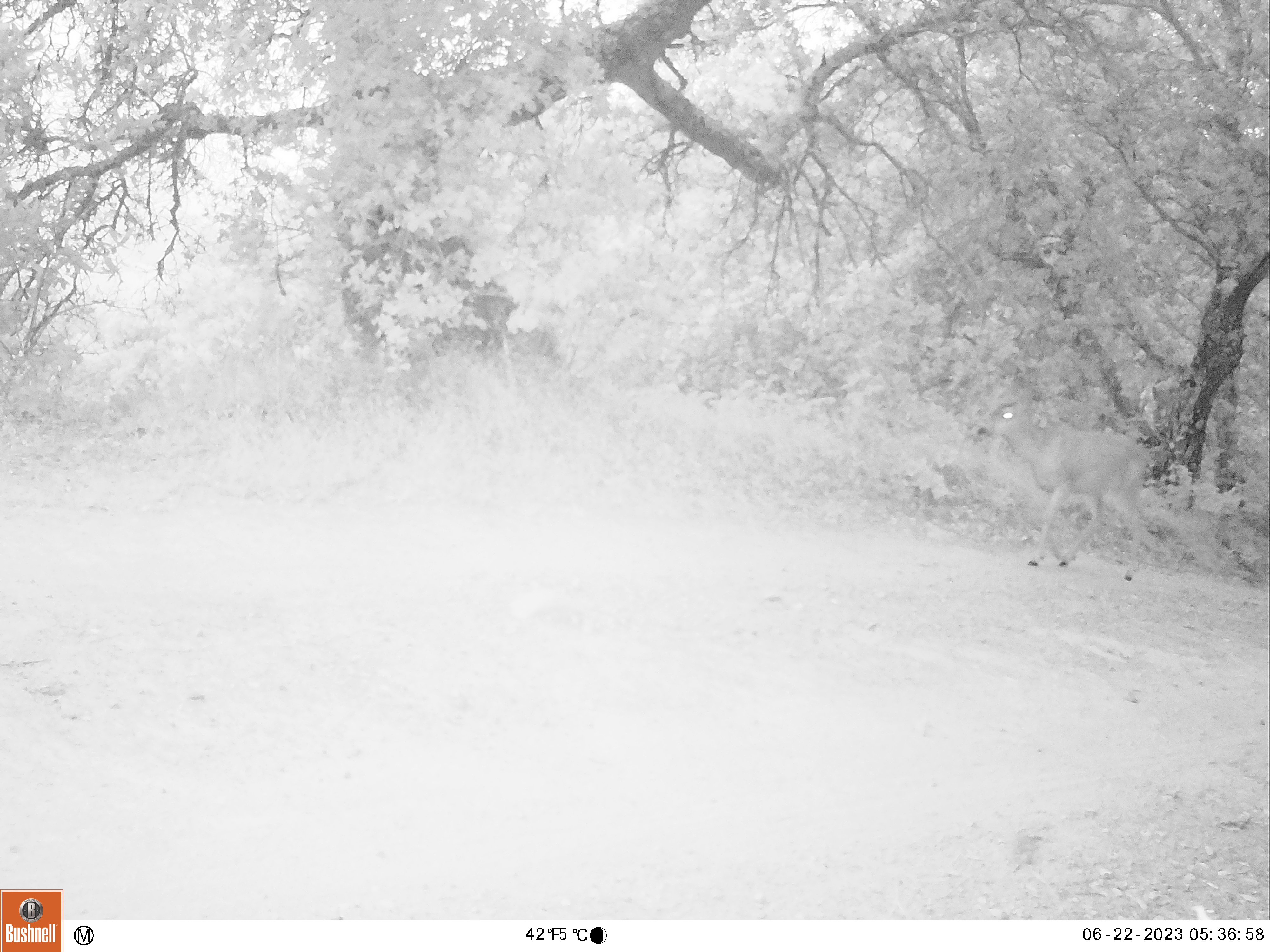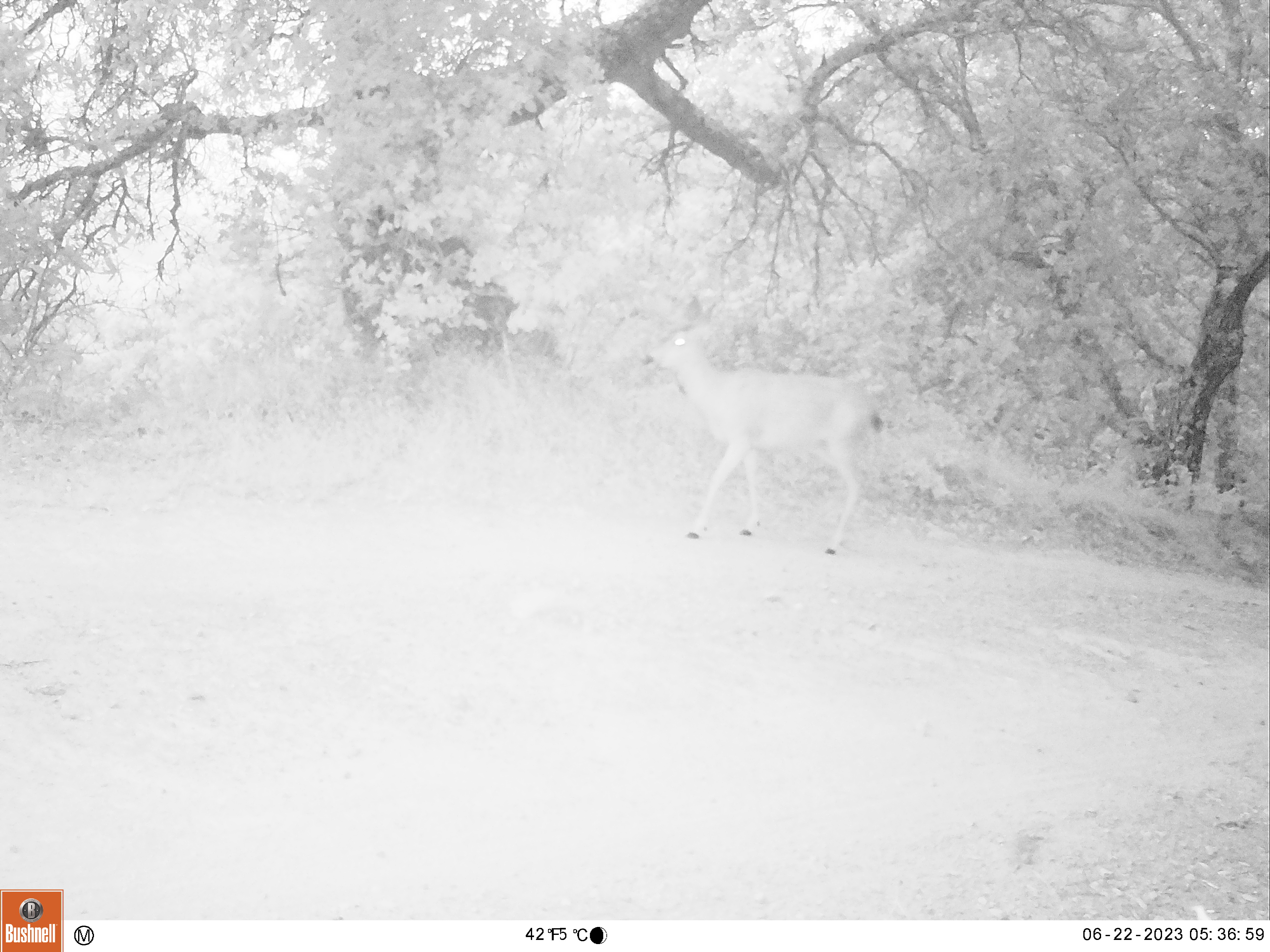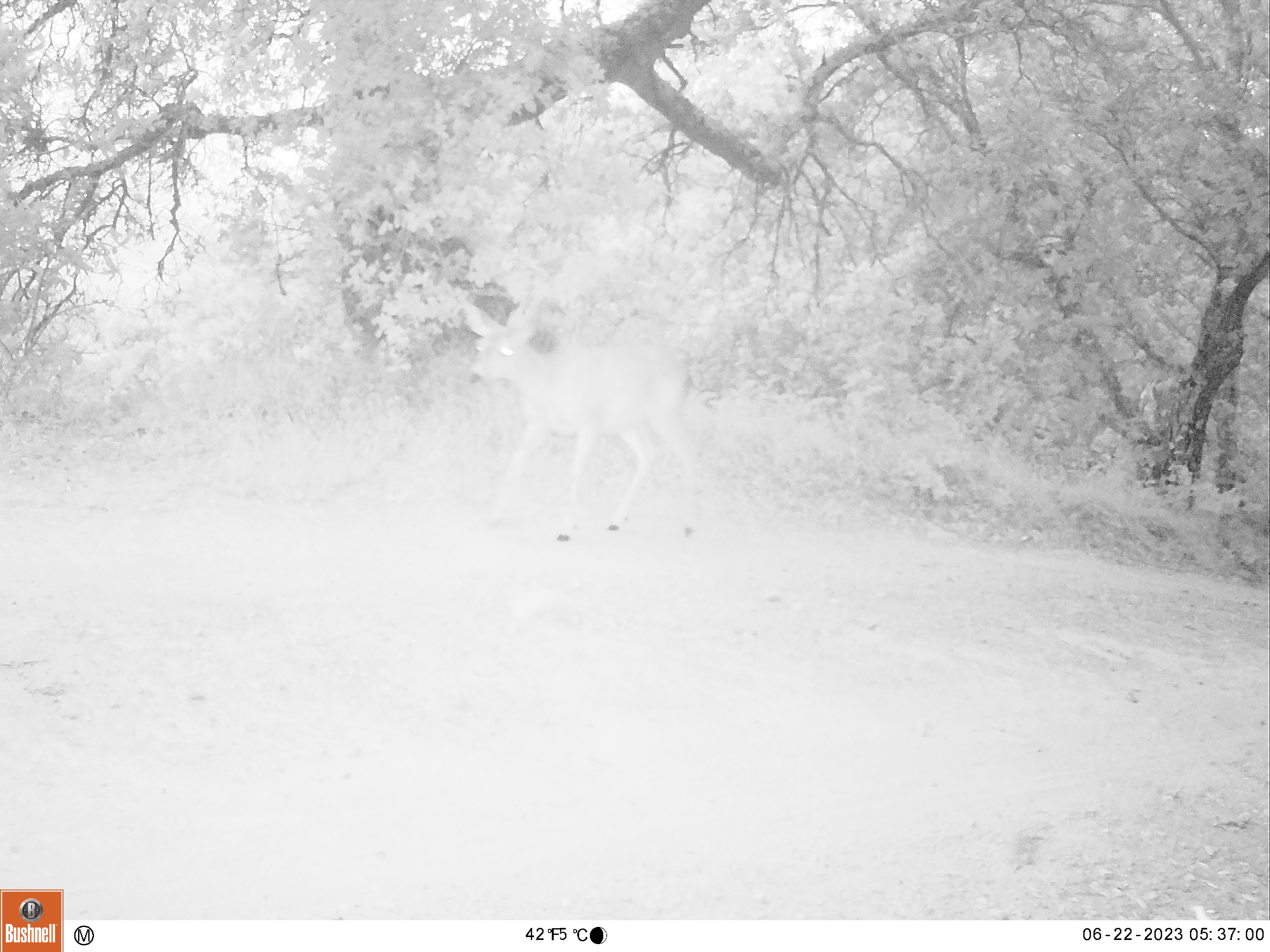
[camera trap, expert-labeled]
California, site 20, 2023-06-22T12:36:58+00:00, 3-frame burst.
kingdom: Animalia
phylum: Chordata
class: Mammalia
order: Artiodactyla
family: Cervidae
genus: Odocoileus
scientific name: Odocoileus hemionus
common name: mule deer